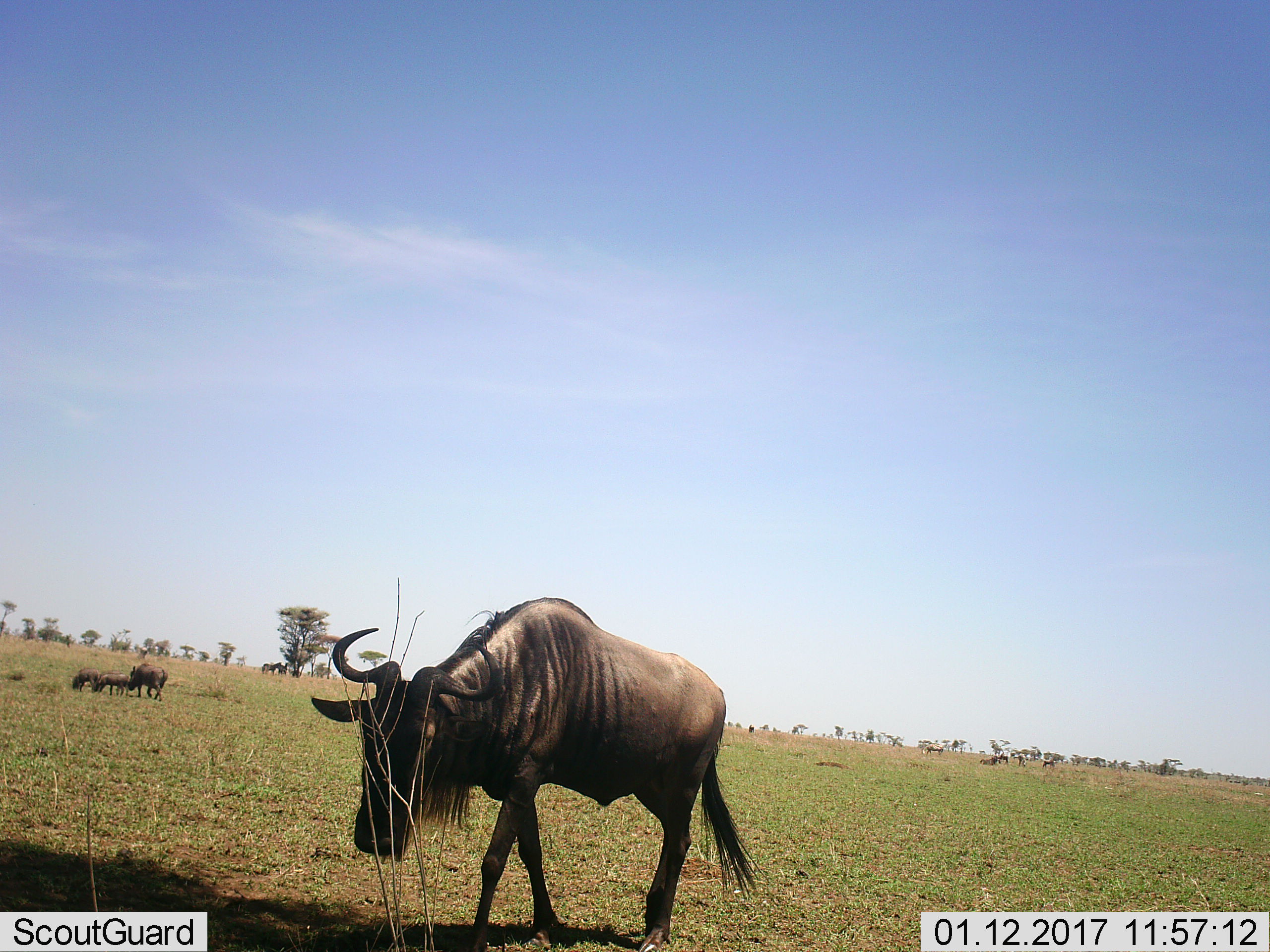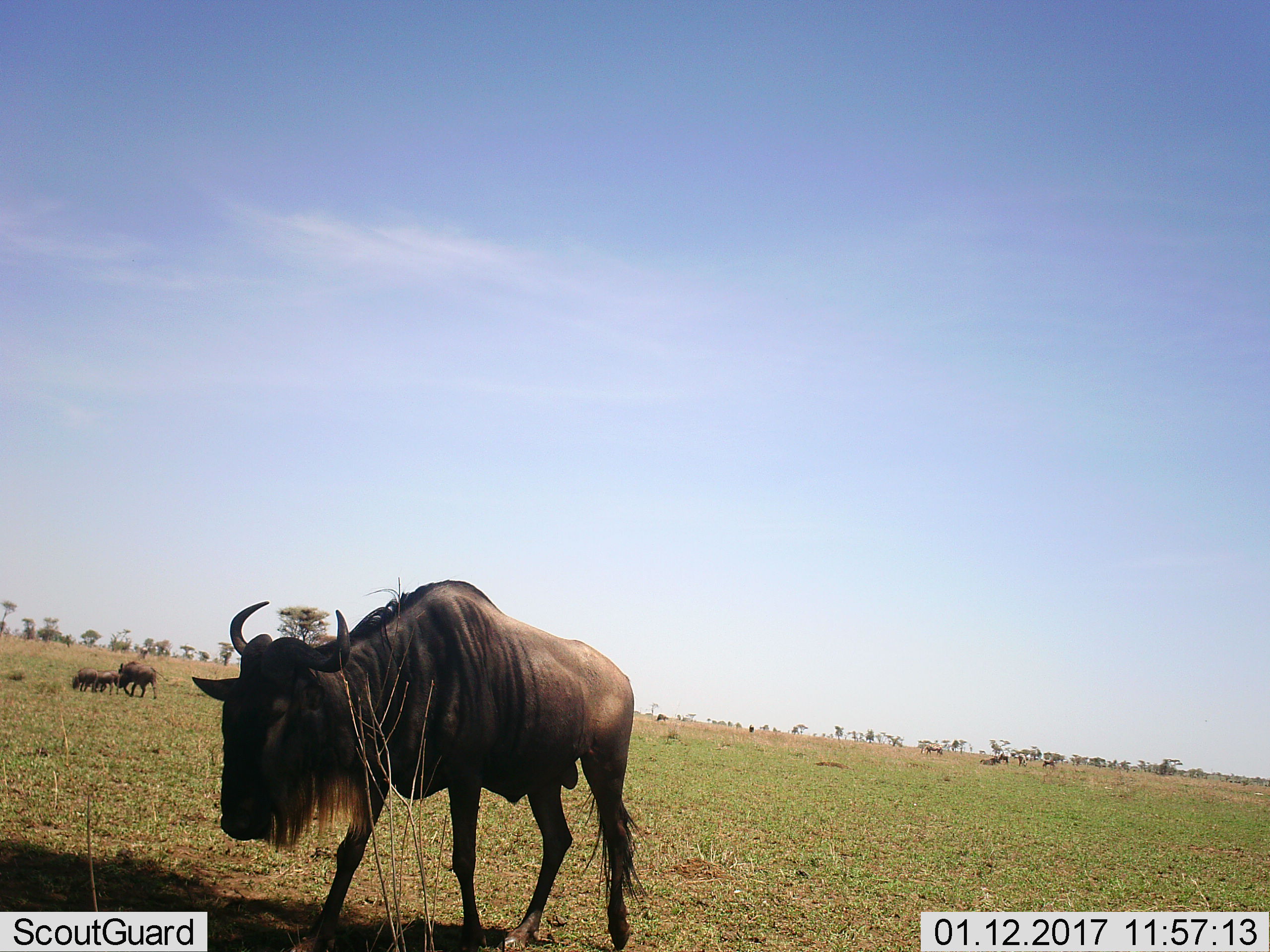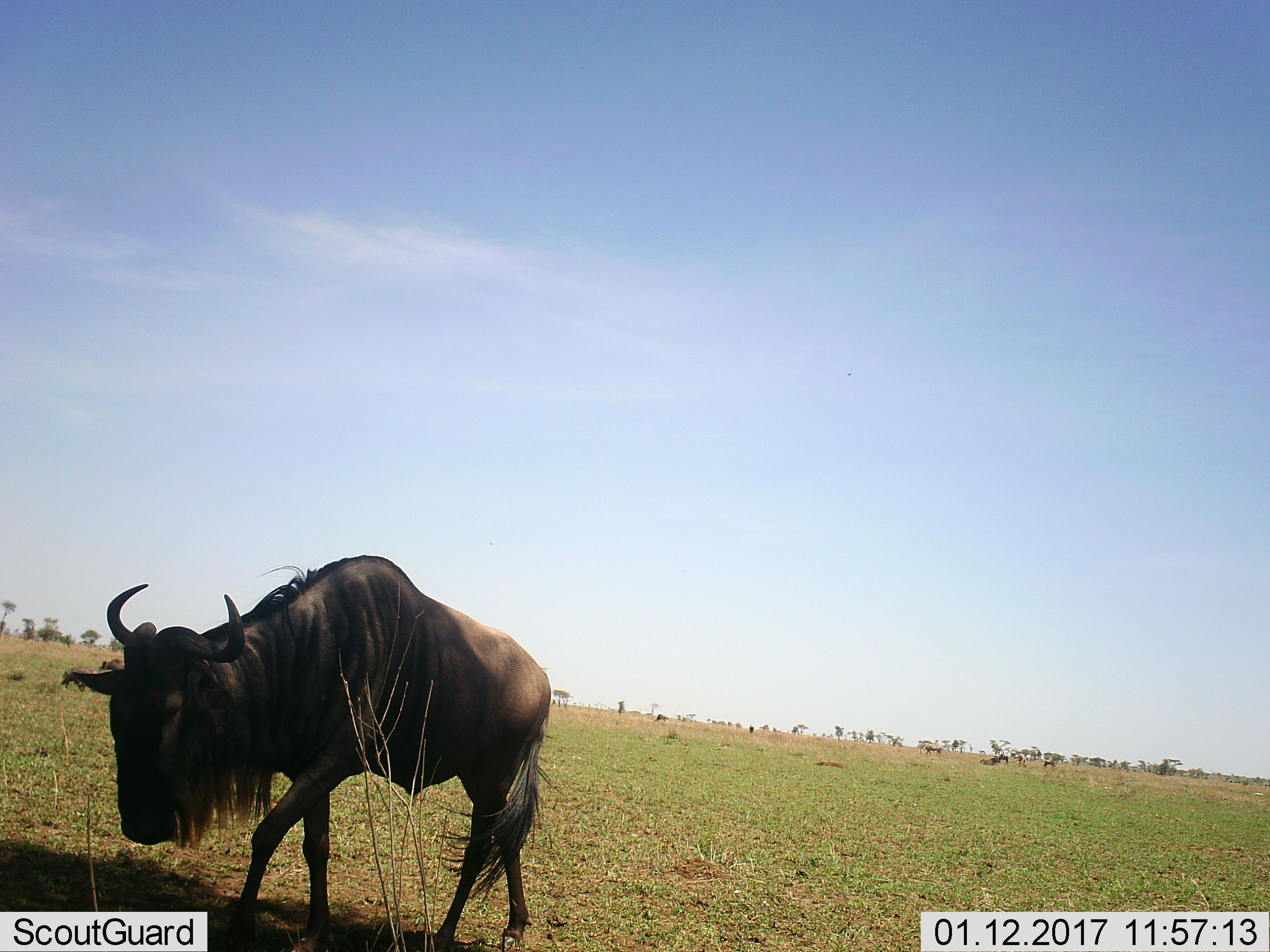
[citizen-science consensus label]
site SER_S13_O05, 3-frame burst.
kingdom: Animalia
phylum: Chordata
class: Mammalia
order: Artiodactyla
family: Bovidae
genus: Connochaetes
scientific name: Connochaetes taurinus taurinus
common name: blue wildebeest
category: wildebeestblue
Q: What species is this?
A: Wildebeestblue (blue wildebeest) (Connochaetes taurinus taurinus).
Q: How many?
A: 1.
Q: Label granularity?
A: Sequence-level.